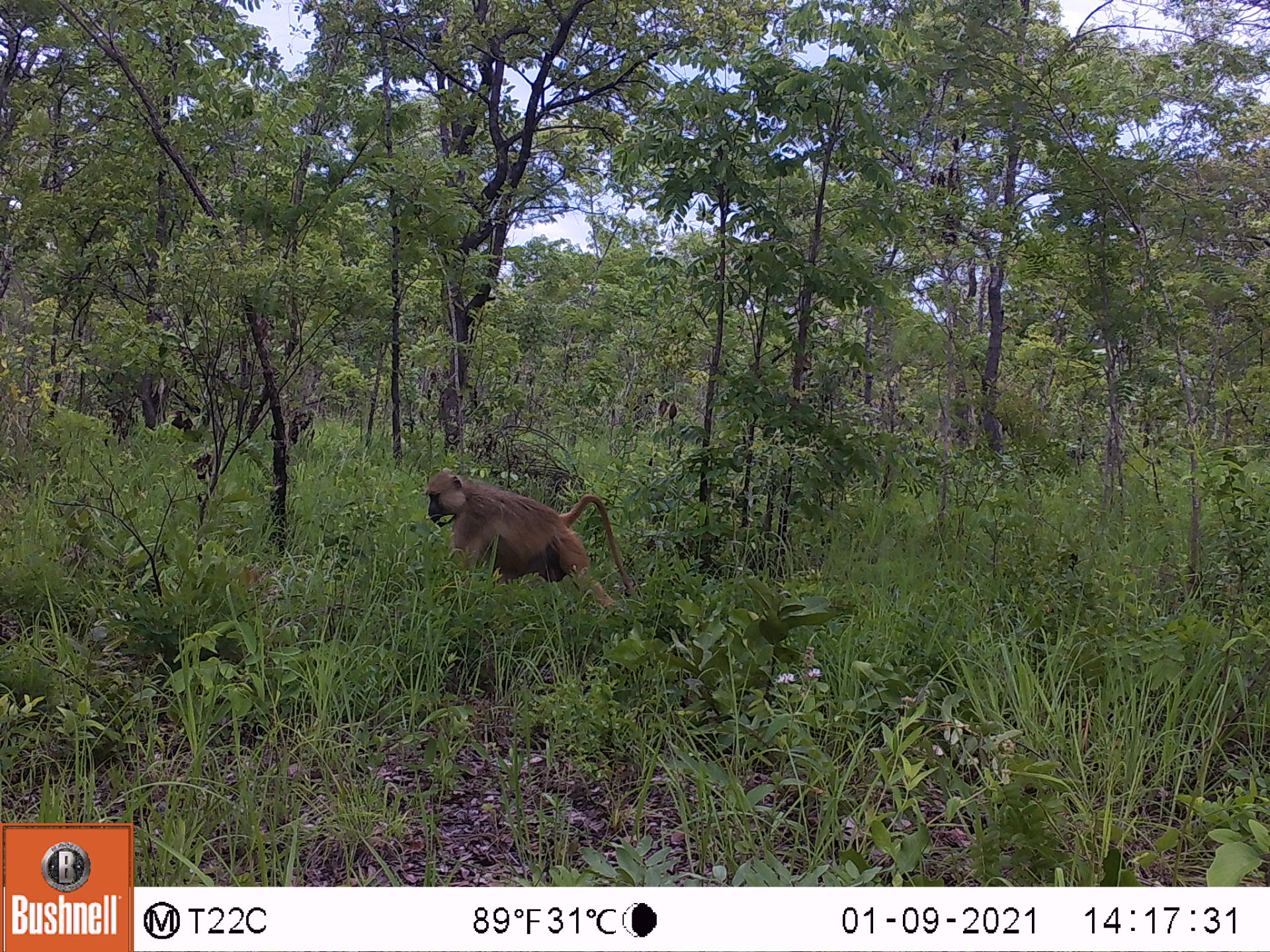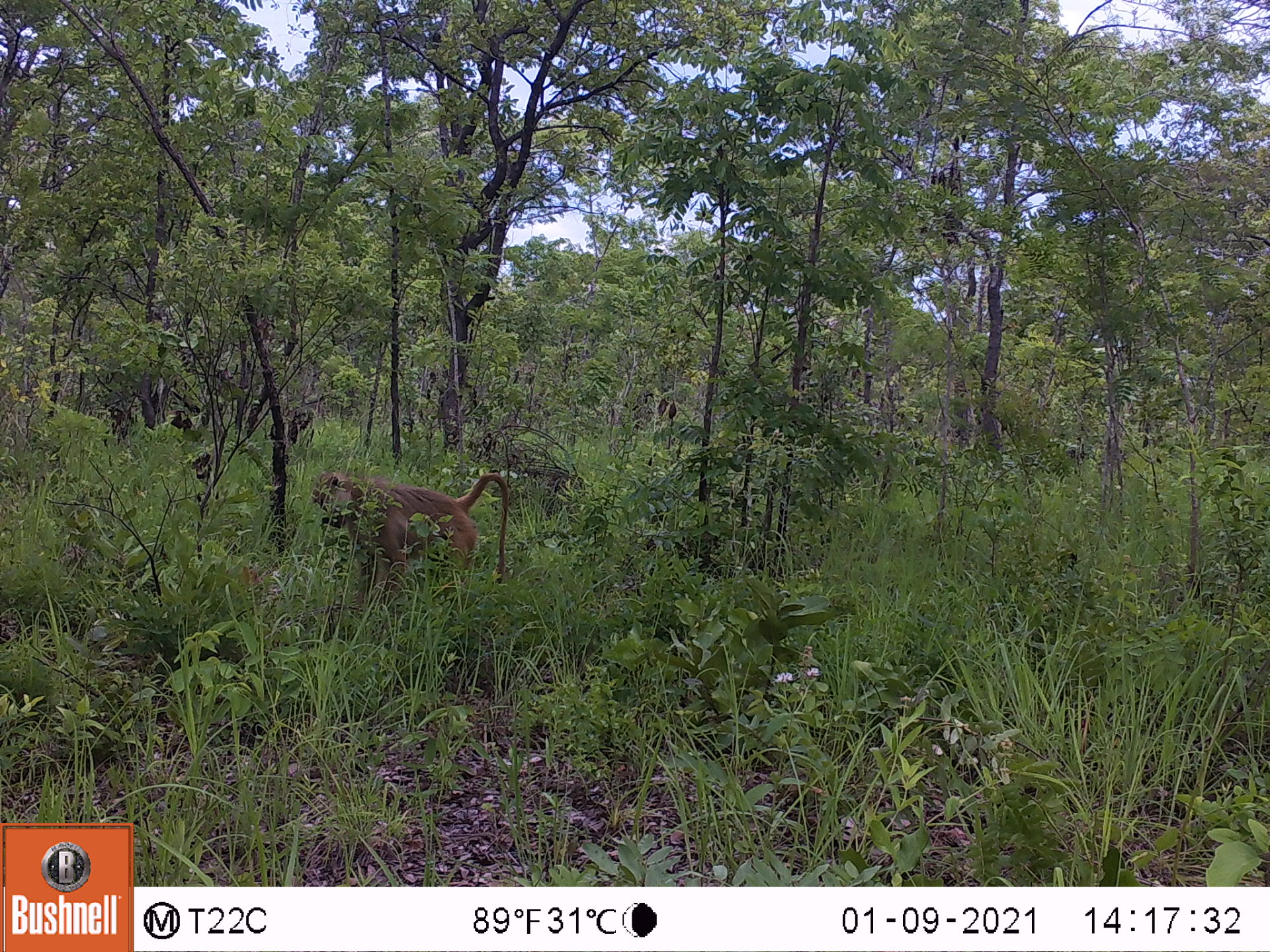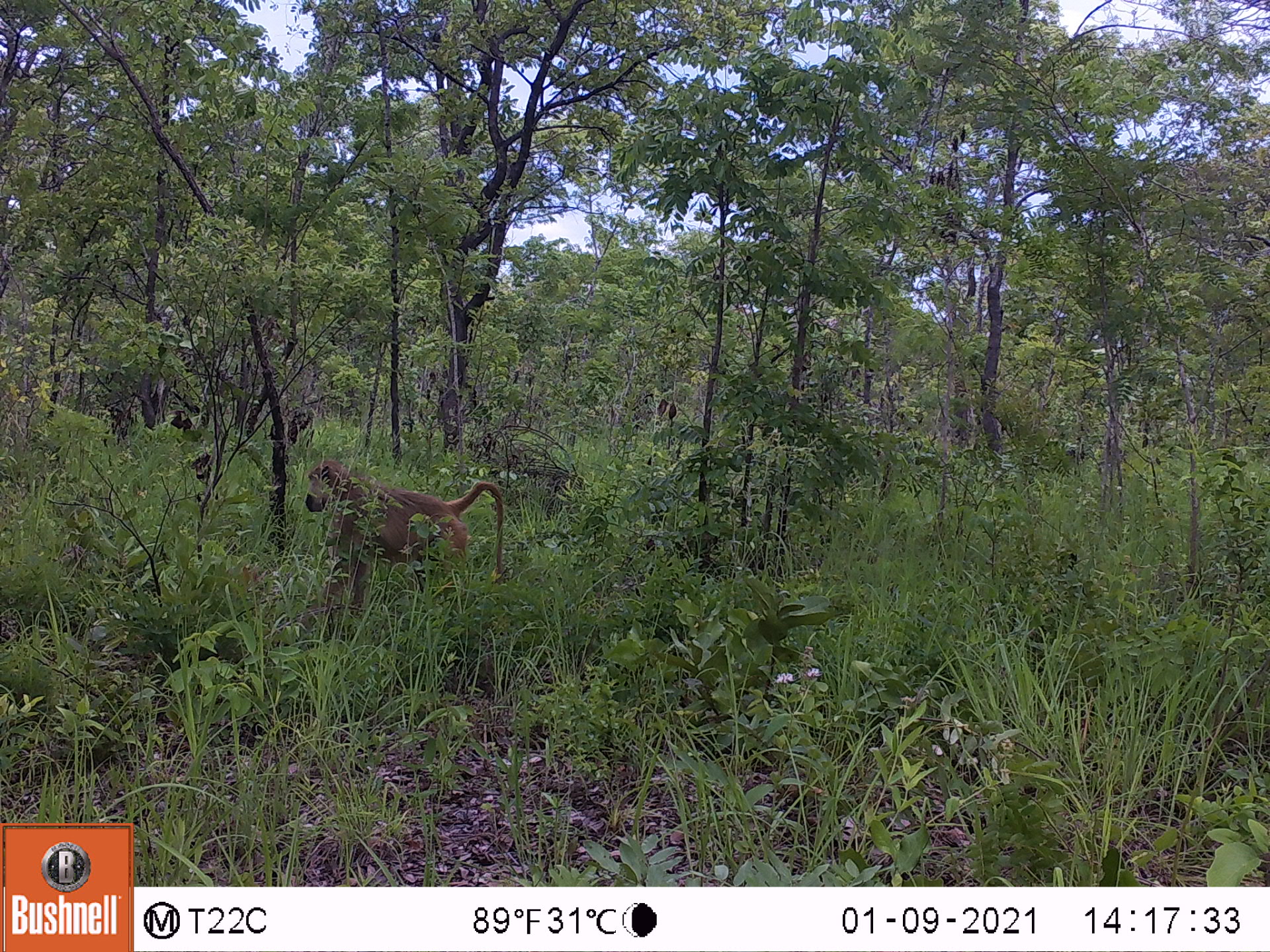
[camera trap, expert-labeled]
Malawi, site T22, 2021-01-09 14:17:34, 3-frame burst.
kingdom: Animalia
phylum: Chordata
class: Mammalia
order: Primates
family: Cercopithecidae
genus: Papio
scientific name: Papio cynocephalus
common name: yellow baboon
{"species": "yellow baboon (Papio cynocephalus)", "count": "1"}